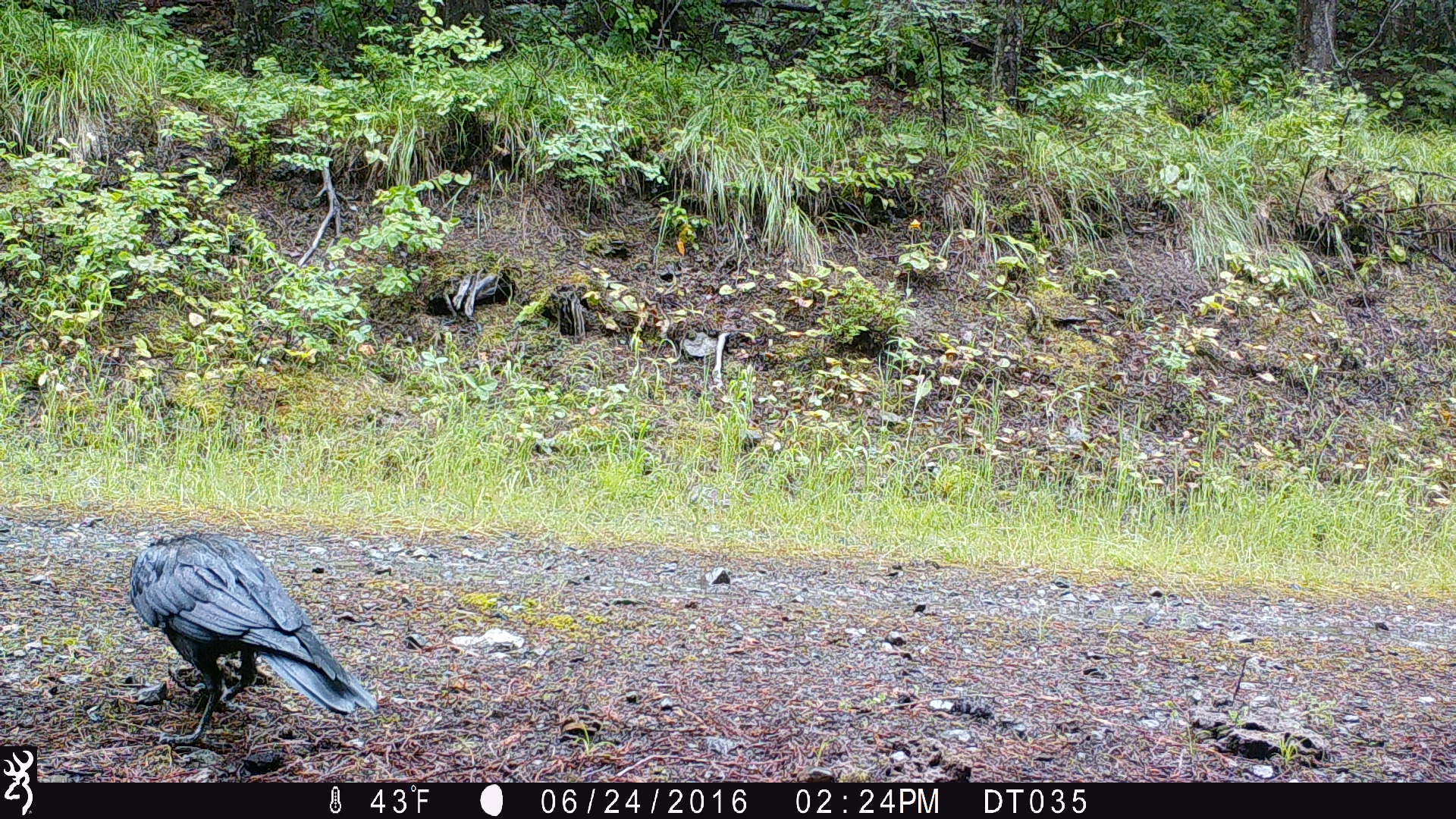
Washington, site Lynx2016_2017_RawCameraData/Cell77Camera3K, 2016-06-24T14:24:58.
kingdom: Animalia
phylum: Chordata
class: Aves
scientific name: Aves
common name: birds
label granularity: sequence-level